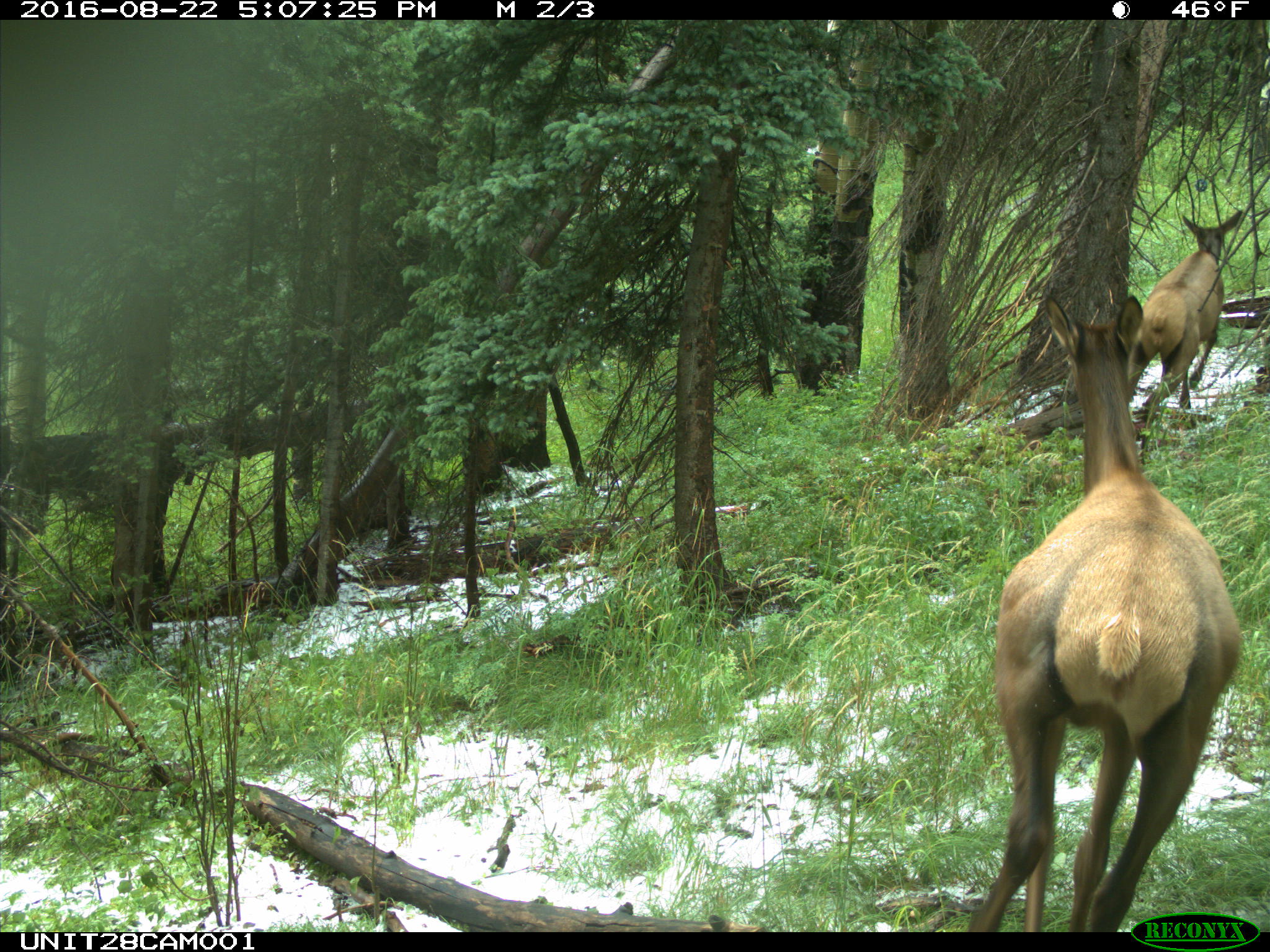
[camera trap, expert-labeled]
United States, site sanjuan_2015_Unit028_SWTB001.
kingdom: Animalia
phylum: Chordata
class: Mammalia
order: Artiodactyla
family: Cervidae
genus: Cervus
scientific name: Cervus elaphus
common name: red deer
Cervus elaphus (red deer).